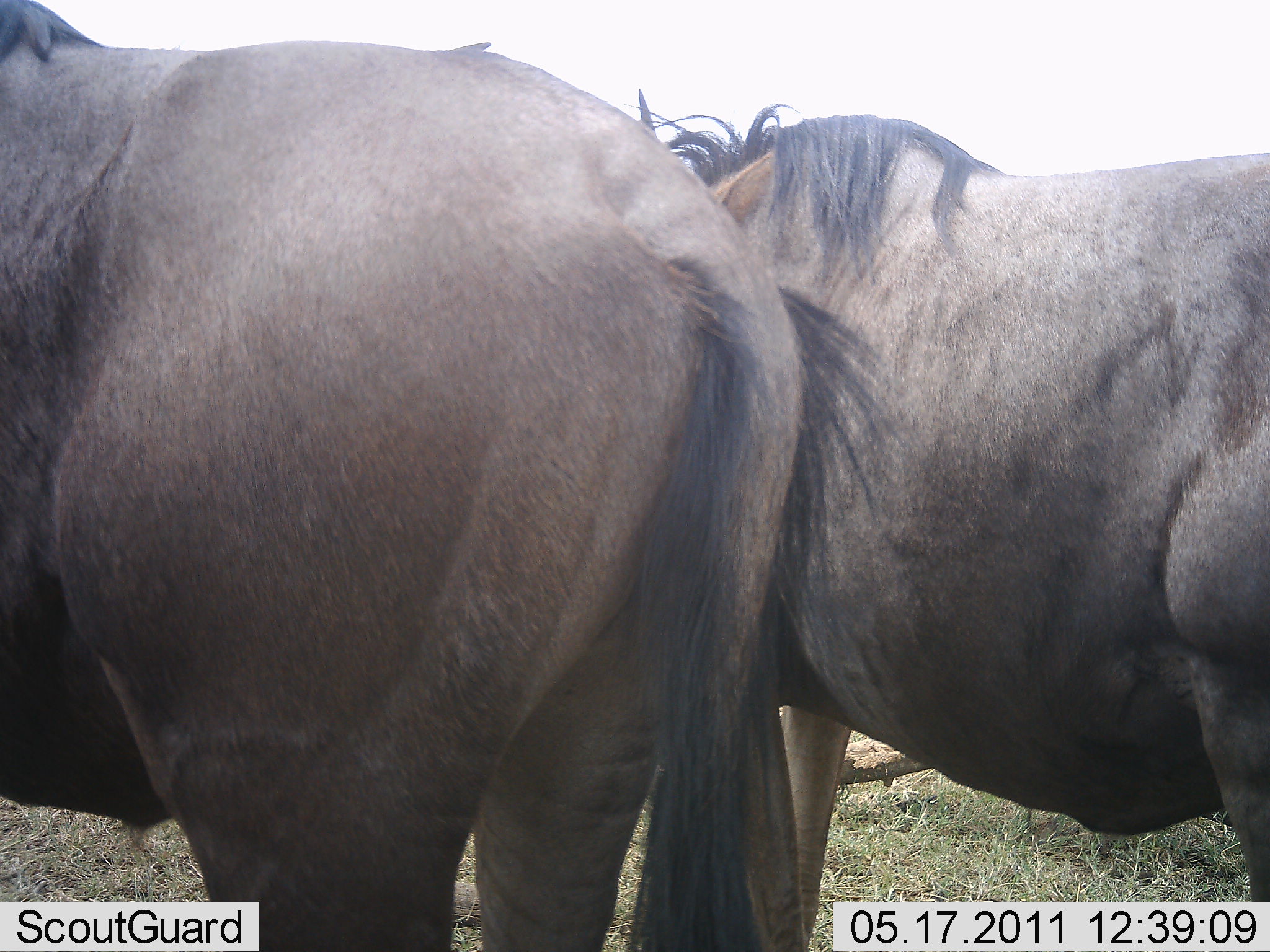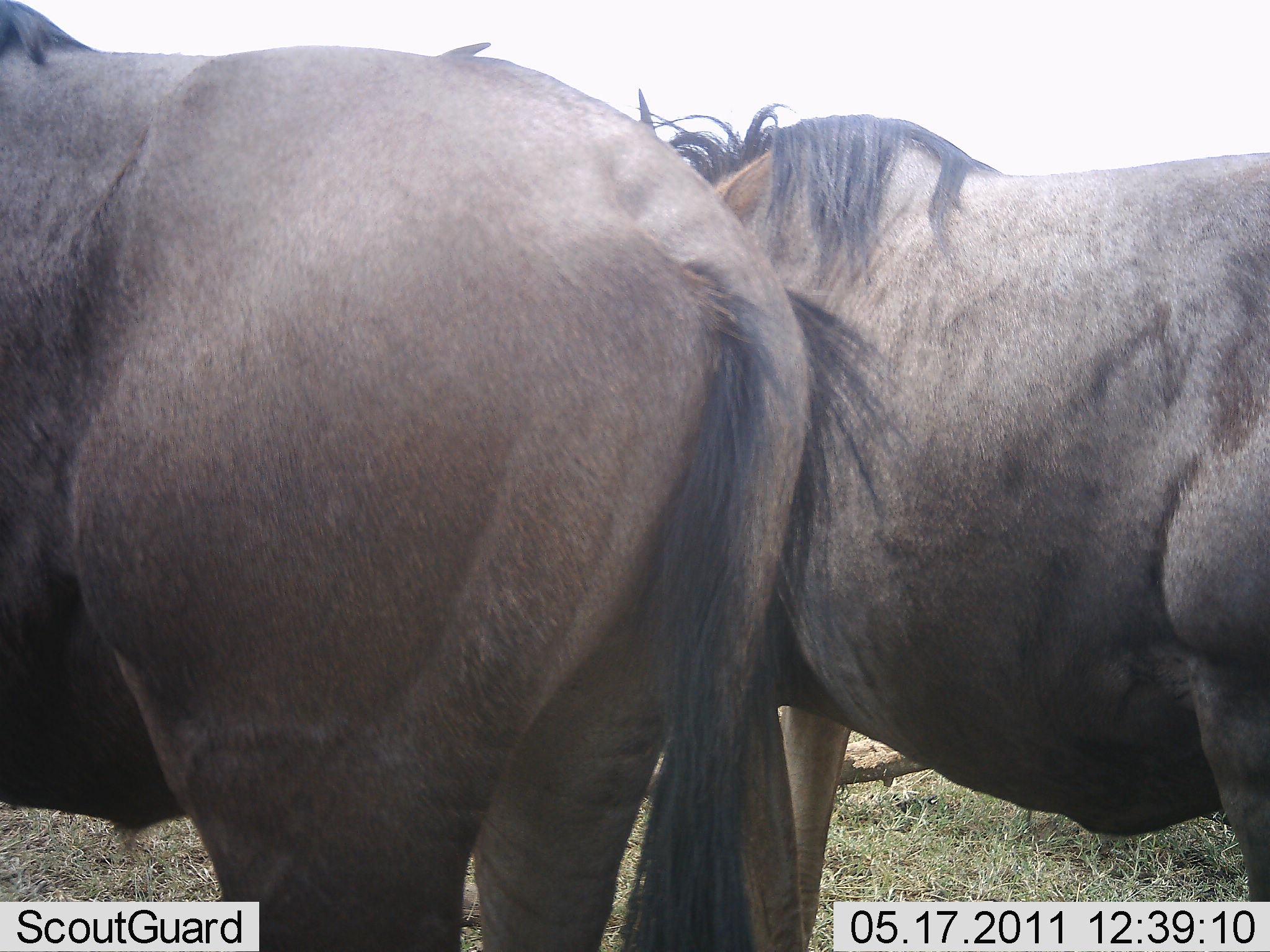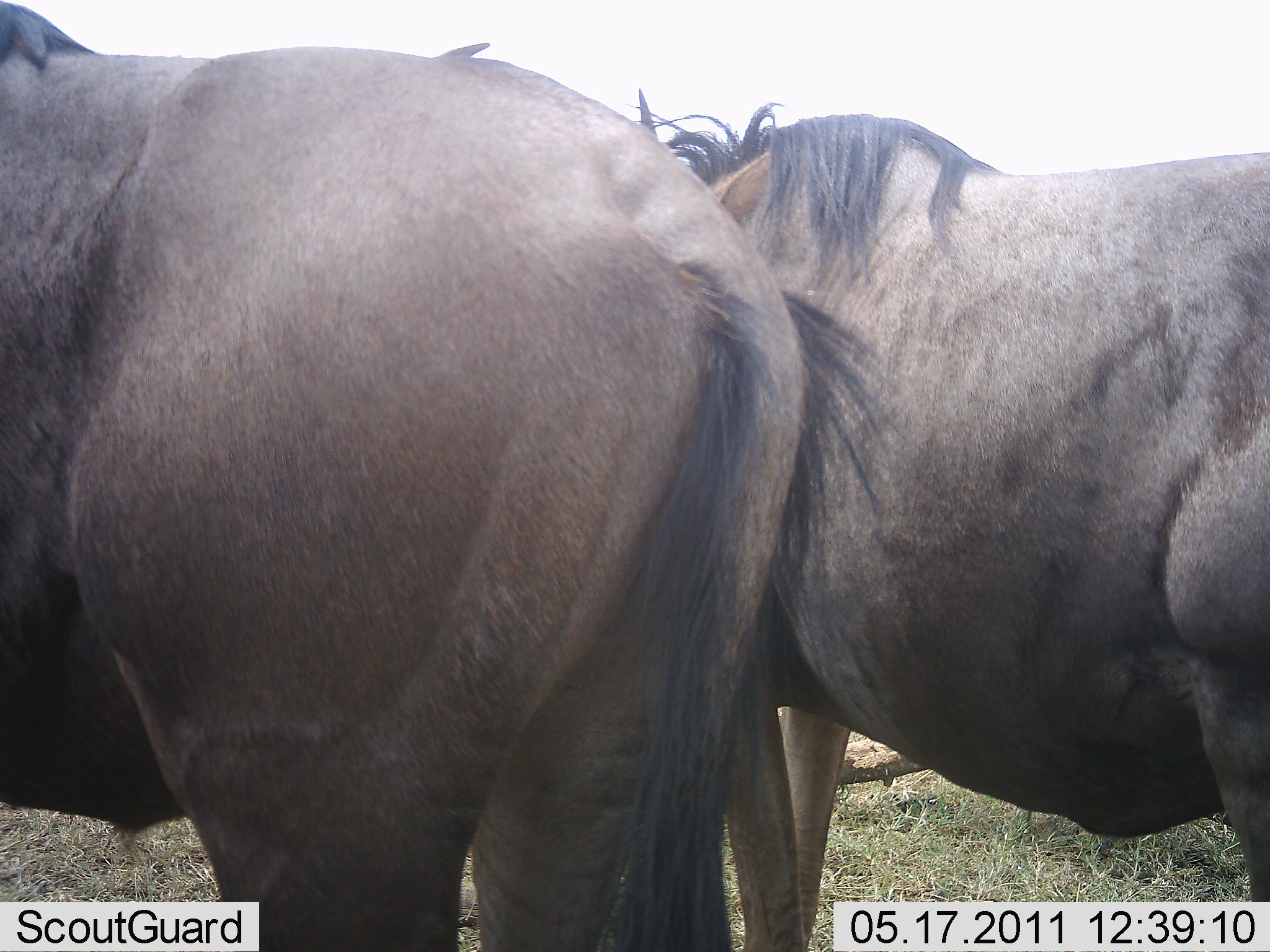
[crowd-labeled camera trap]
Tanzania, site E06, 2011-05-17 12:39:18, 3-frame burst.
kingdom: Animalia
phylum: Chordata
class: Mammalia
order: Artiodactyla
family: Bovidae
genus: Connochaetes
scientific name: Connochaetes taurinus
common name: blue wildebeest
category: wildebeest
Wildebeest (blue wildebeest) (Connochaetes taurinus), count 2. Behavior (volunteer vote fractions): standing 100%, resting 0%, moving 0%, interacting 8%. Young present (vote fraction): 0%. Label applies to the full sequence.